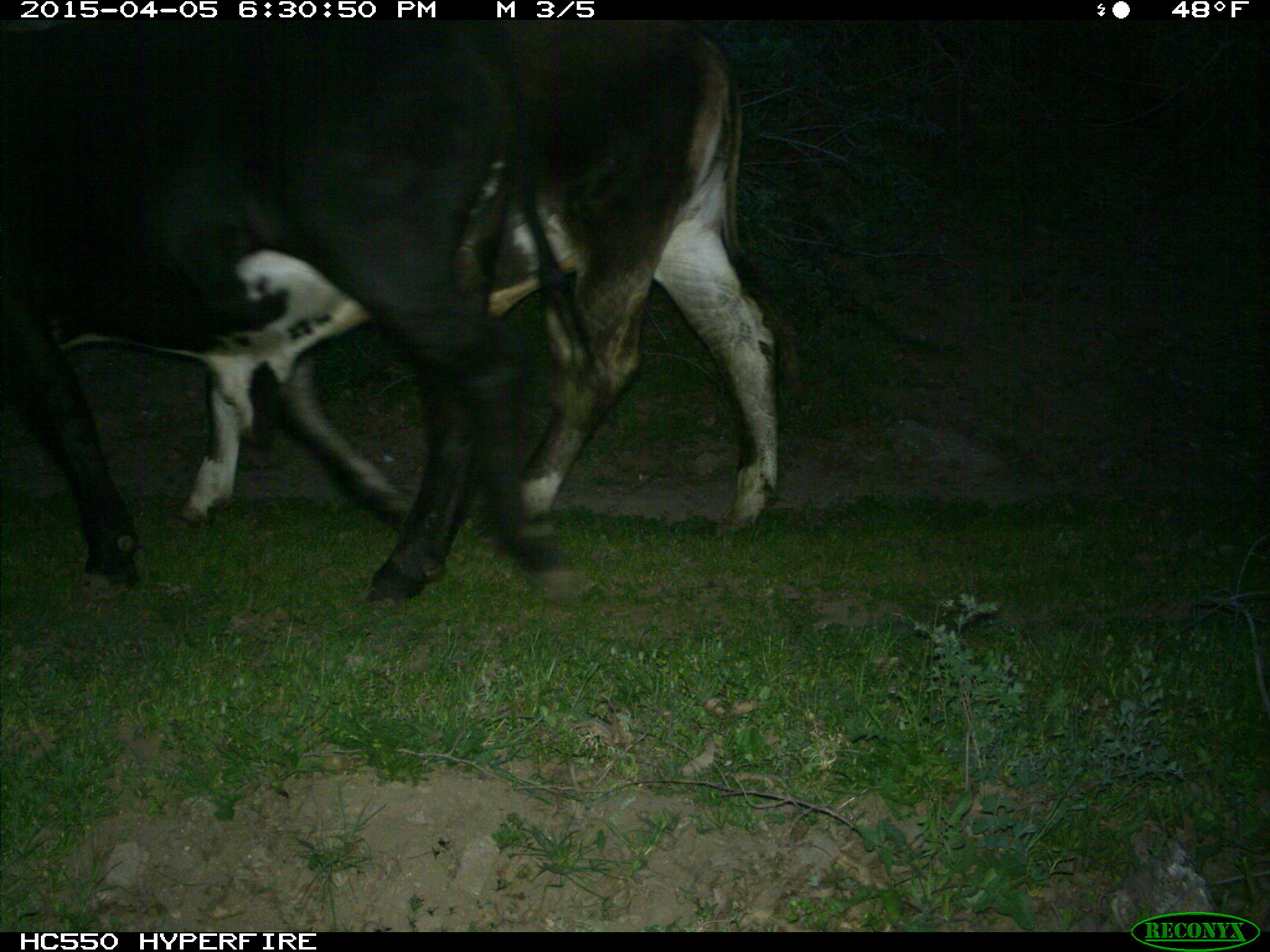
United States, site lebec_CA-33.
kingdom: Animalia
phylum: Chordata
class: Mammalia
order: Artiodactyla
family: Bovidae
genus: Bos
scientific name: Bos taurus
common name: domestic cow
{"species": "Bos taurus (domestic cow)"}